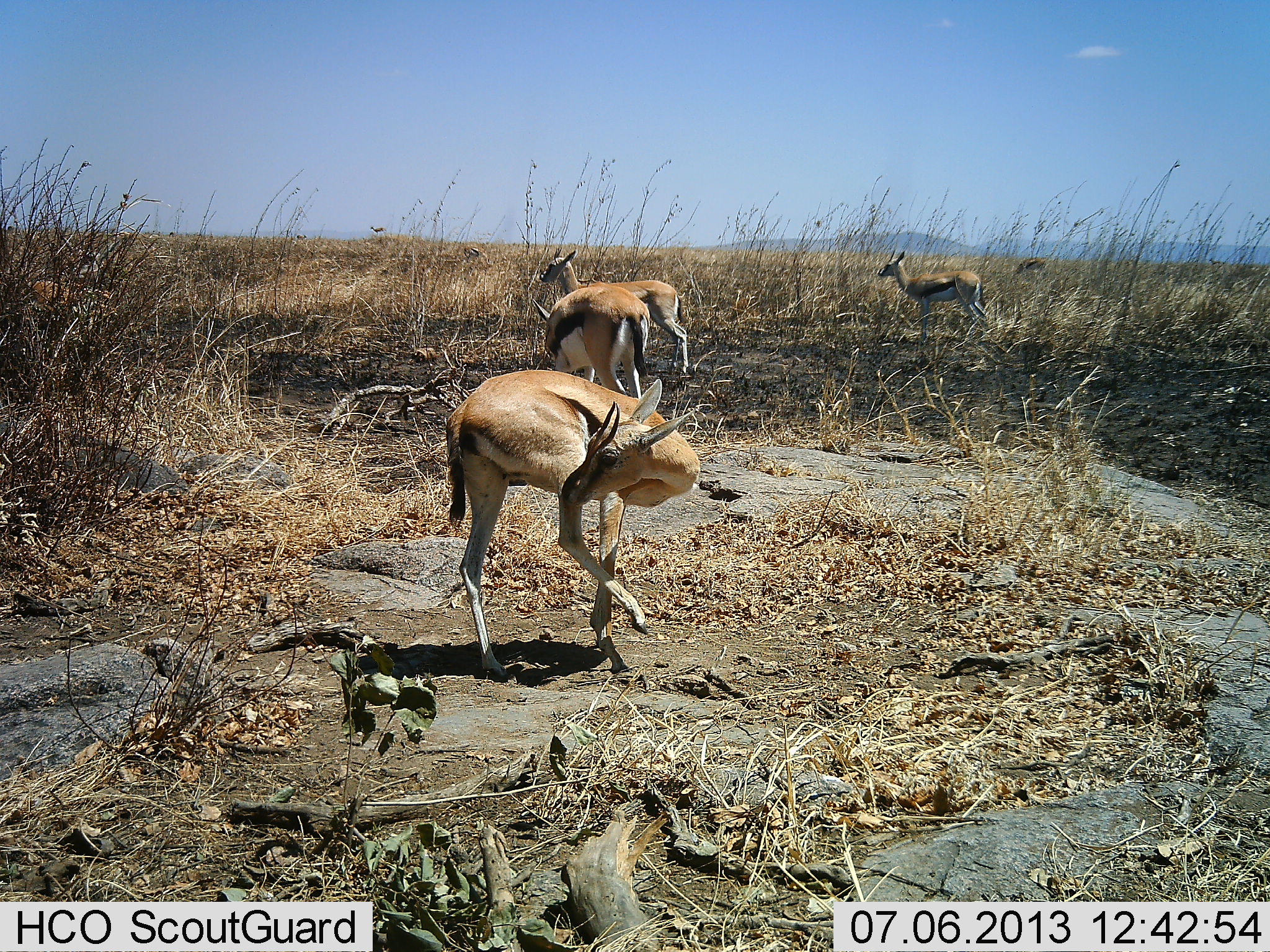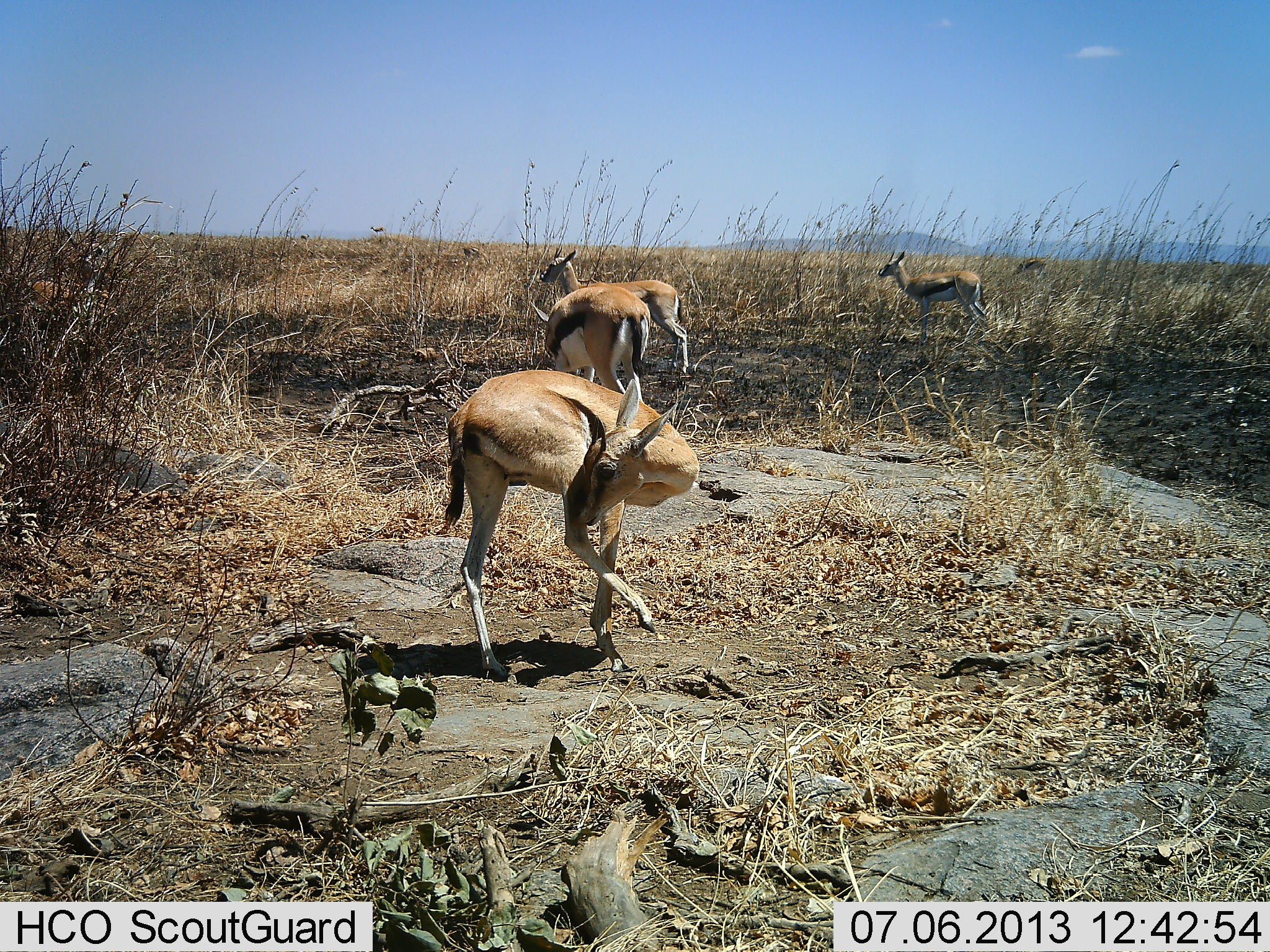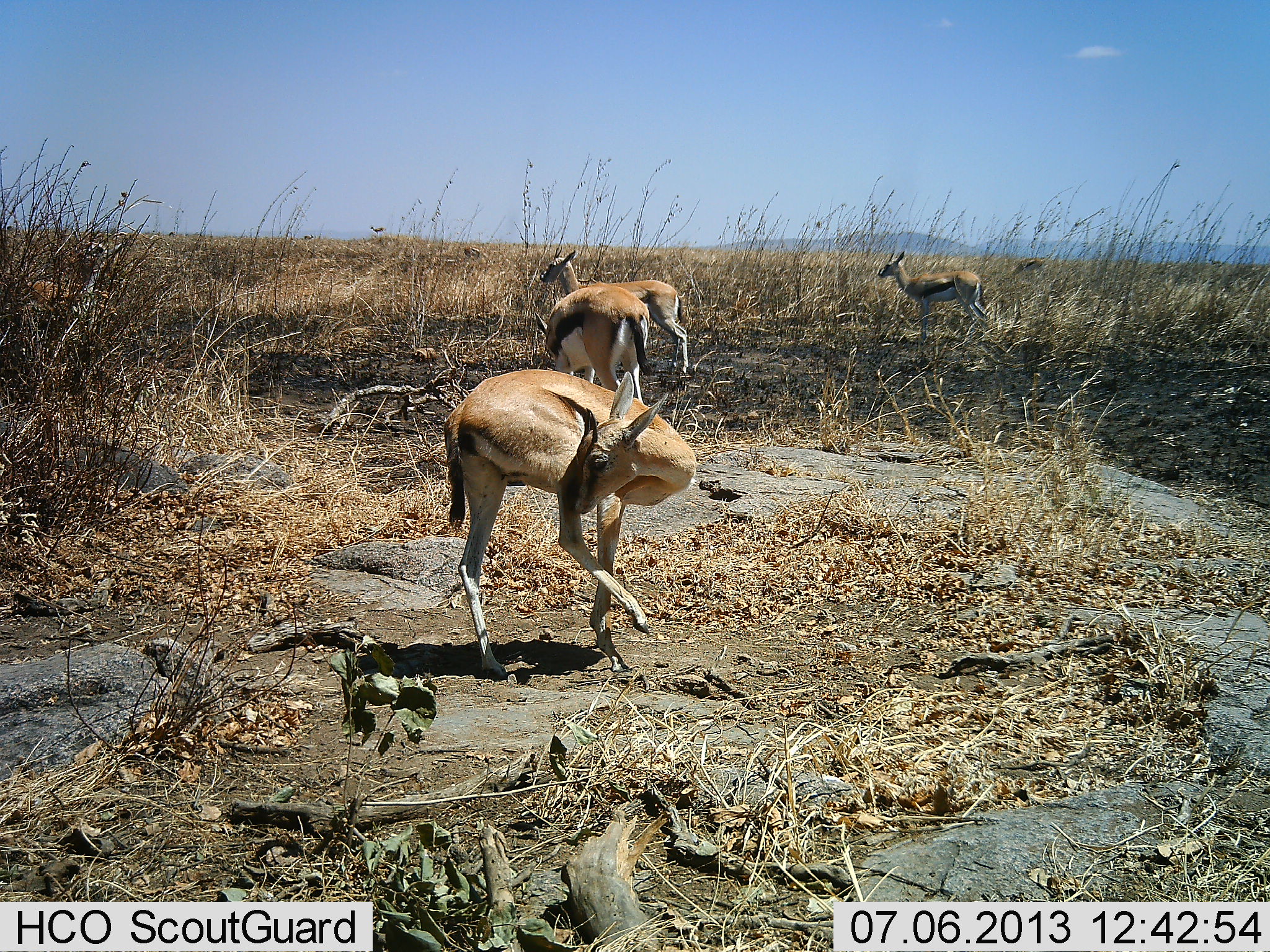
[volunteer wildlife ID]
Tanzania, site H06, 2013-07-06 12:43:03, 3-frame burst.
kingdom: Animalia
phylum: Chordata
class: Mammalia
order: Artiodactyla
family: Bovidae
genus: Eudorcas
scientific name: Eudorcas thomsonii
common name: thomson's gazelle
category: gazellethomsons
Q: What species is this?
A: Gazellethomsons (thomson's gazelle) (Eudorcas thomsonii).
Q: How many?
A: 5.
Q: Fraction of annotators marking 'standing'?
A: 88%.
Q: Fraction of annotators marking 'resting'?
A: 4%.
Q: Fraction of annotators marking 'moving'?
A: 24%.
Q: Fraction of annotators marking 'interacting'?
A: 8%.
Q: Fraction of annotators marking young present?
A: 0%.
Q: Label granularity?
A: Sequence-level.